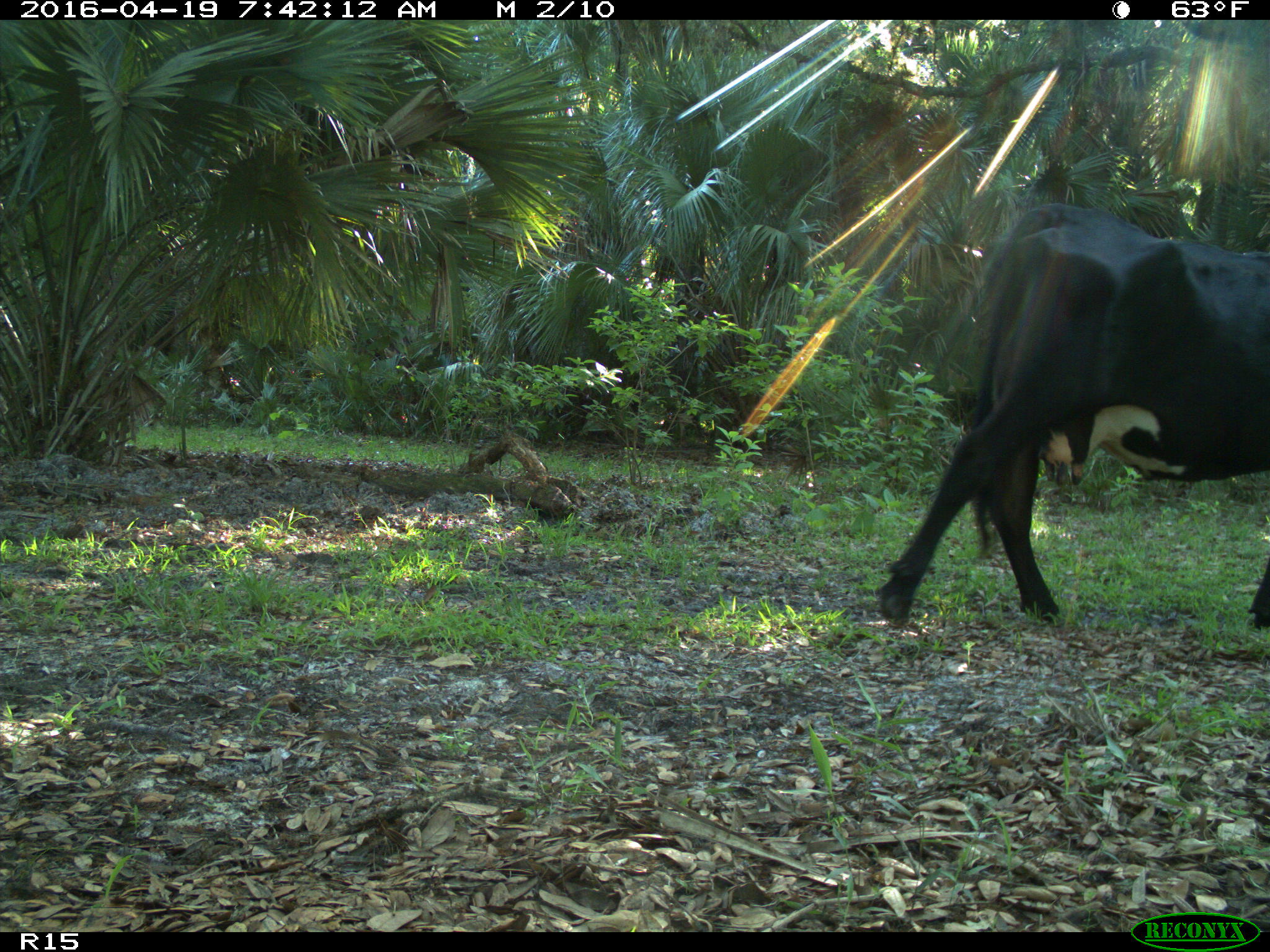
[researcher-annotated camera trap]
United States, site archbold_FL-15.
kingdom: Animalia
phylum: Chordata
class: Mammalia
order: Artiodactyla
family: Bovidae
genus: Bos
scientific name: Bos taurus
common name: domestic cow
Bos taurus (domestic cow).